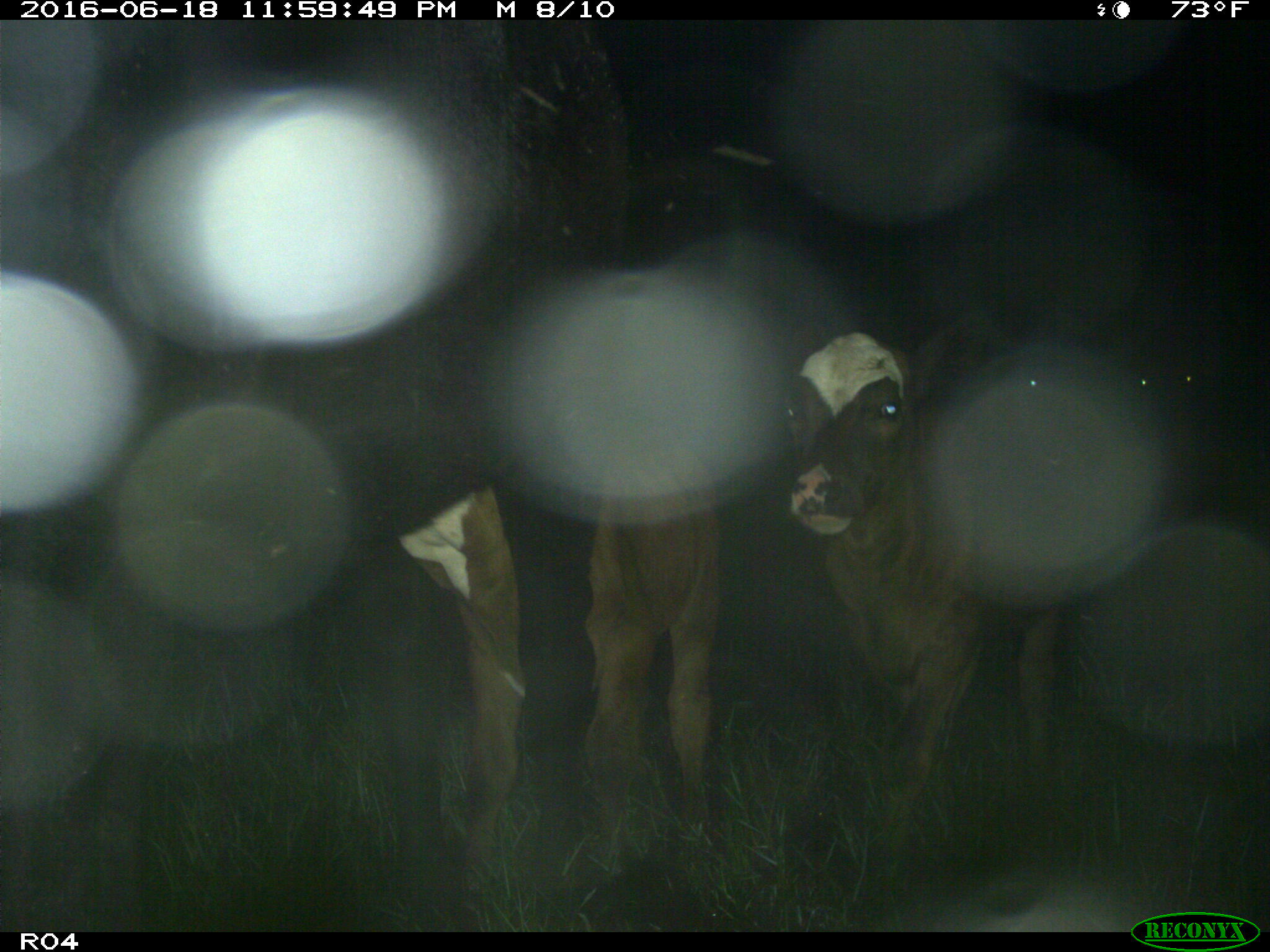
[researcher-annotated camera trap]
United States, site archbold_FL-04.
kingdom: Animalia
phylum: Chordata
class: Mammalia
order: Artiodactyla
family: Bovidae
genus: Bos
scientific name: Bos taurus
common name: domestic cow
Bos taurus (domestic cow).